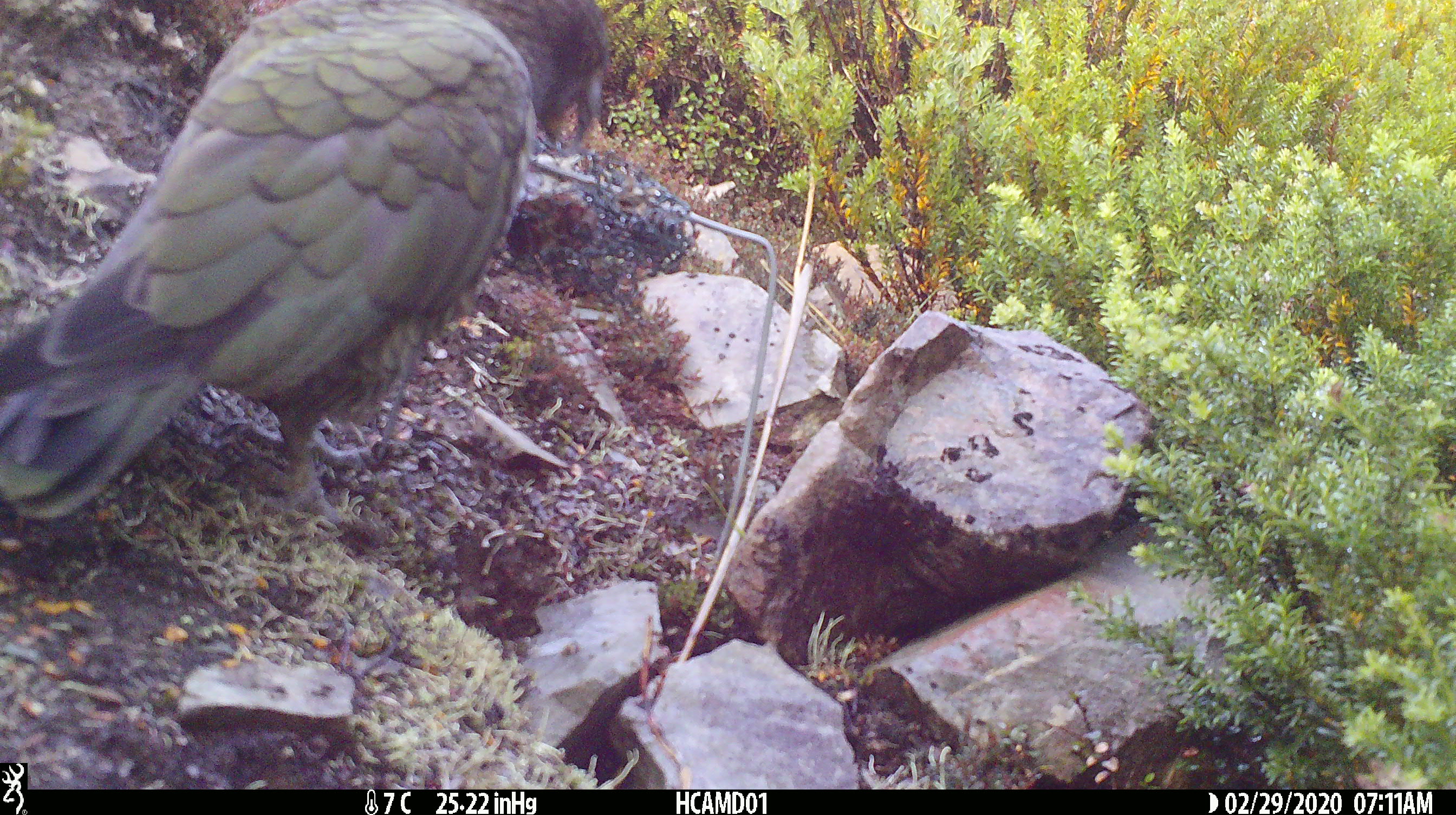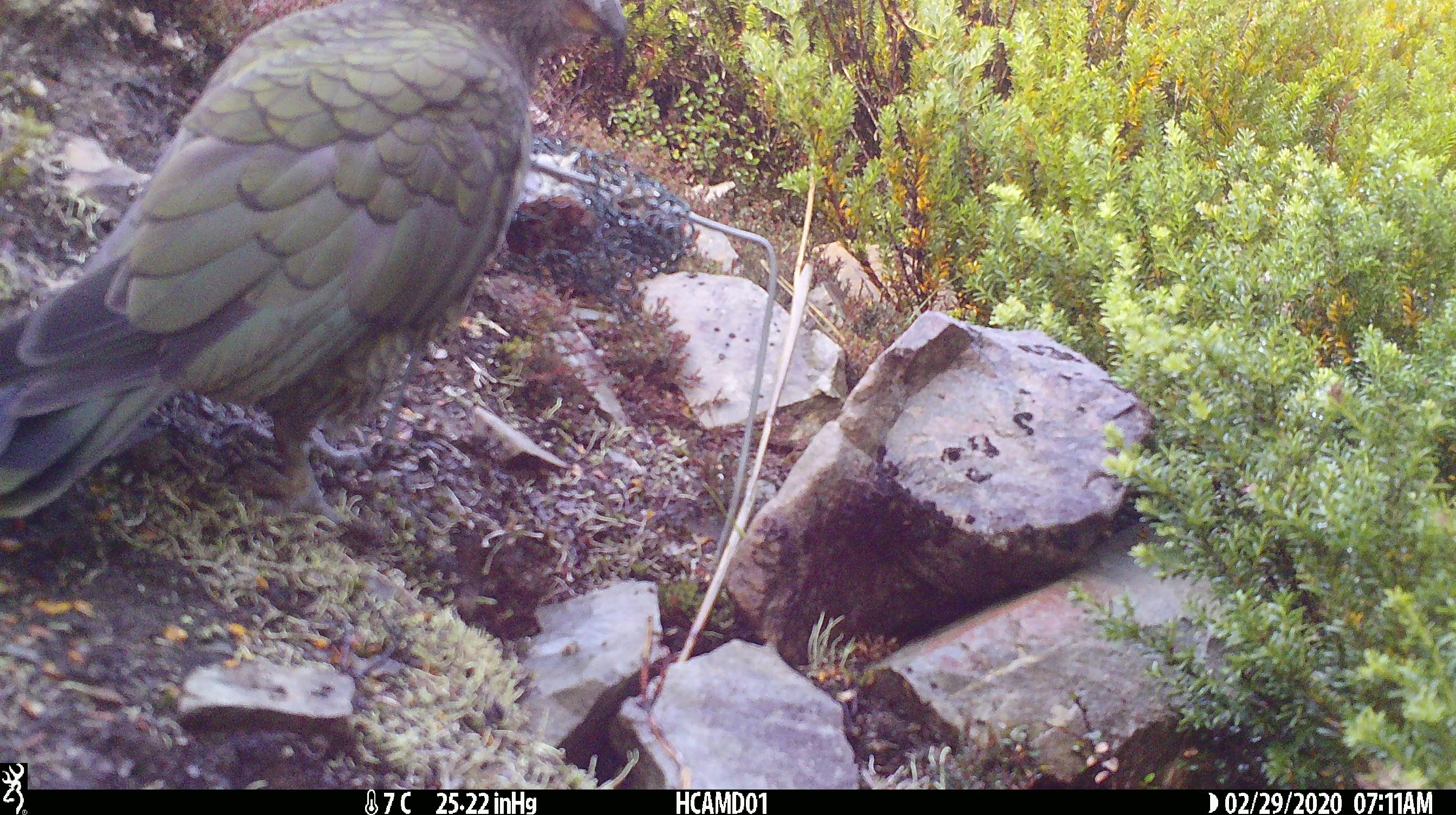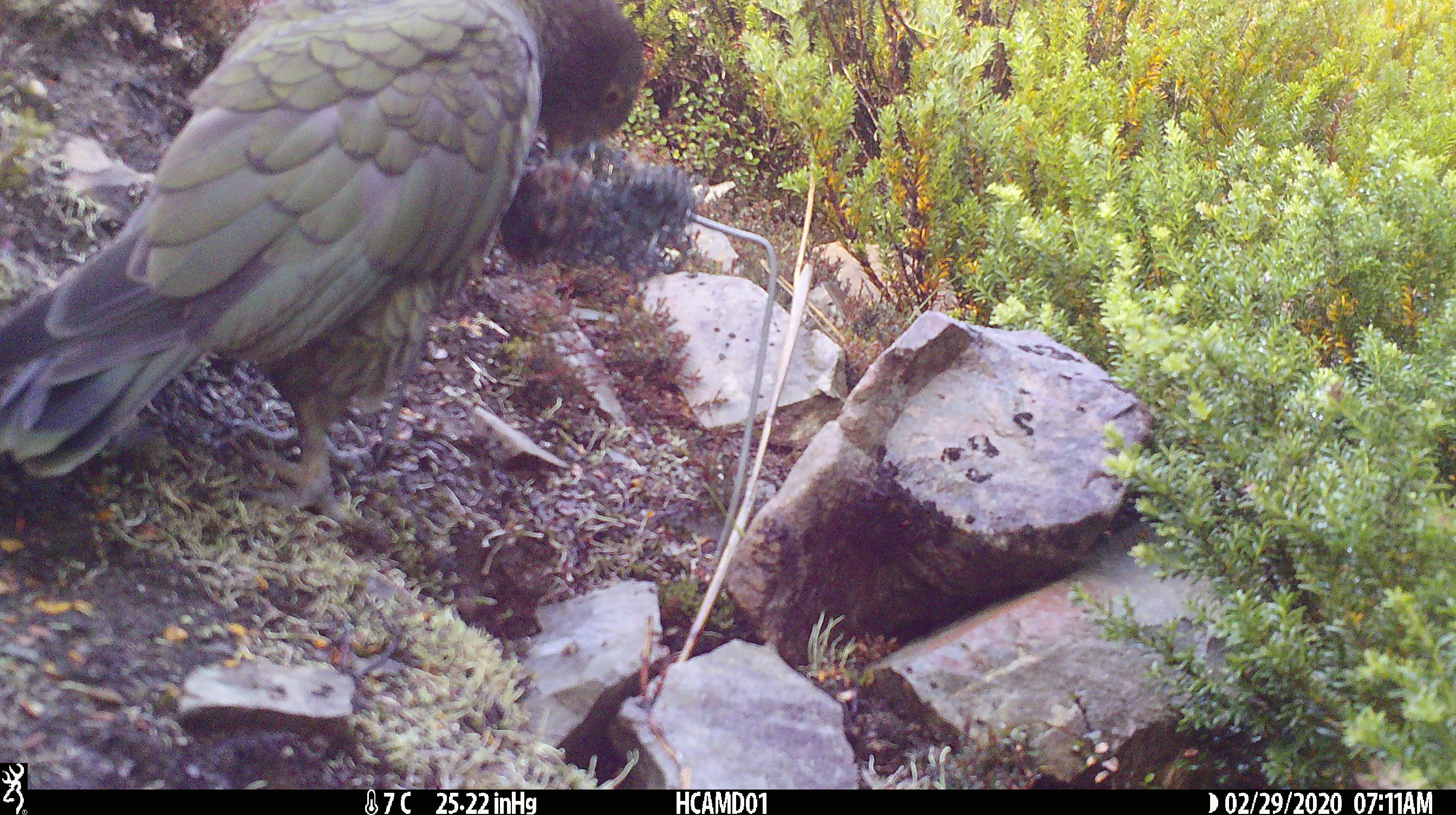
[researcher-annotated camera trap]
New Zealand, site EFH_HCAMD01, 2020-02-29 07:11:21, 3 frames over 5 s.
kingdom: Animalia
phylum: Chordata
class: Aves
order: Psittaciformes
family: Strigopidae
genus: Nestor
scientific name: Nestor notabilis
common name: kea